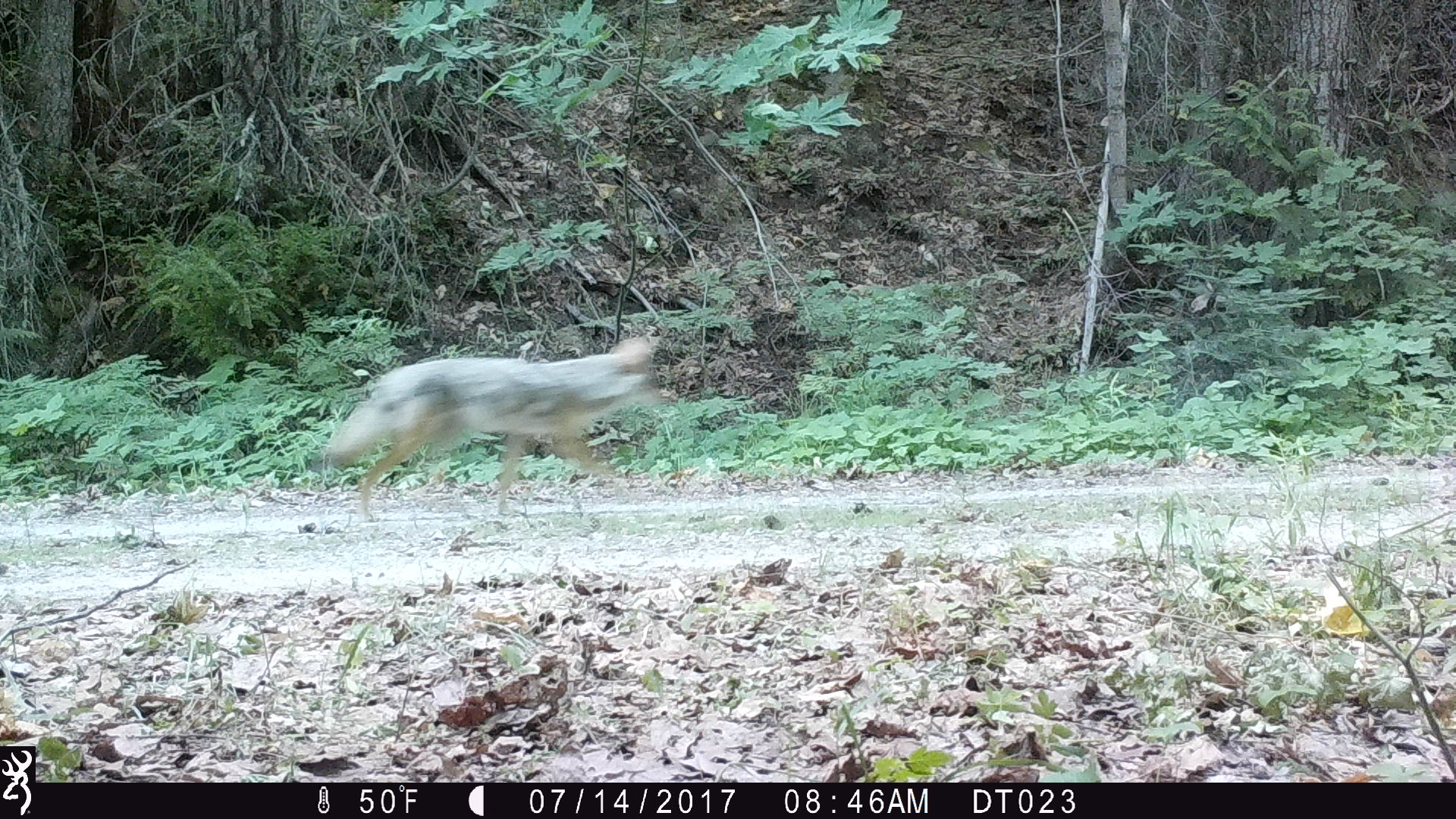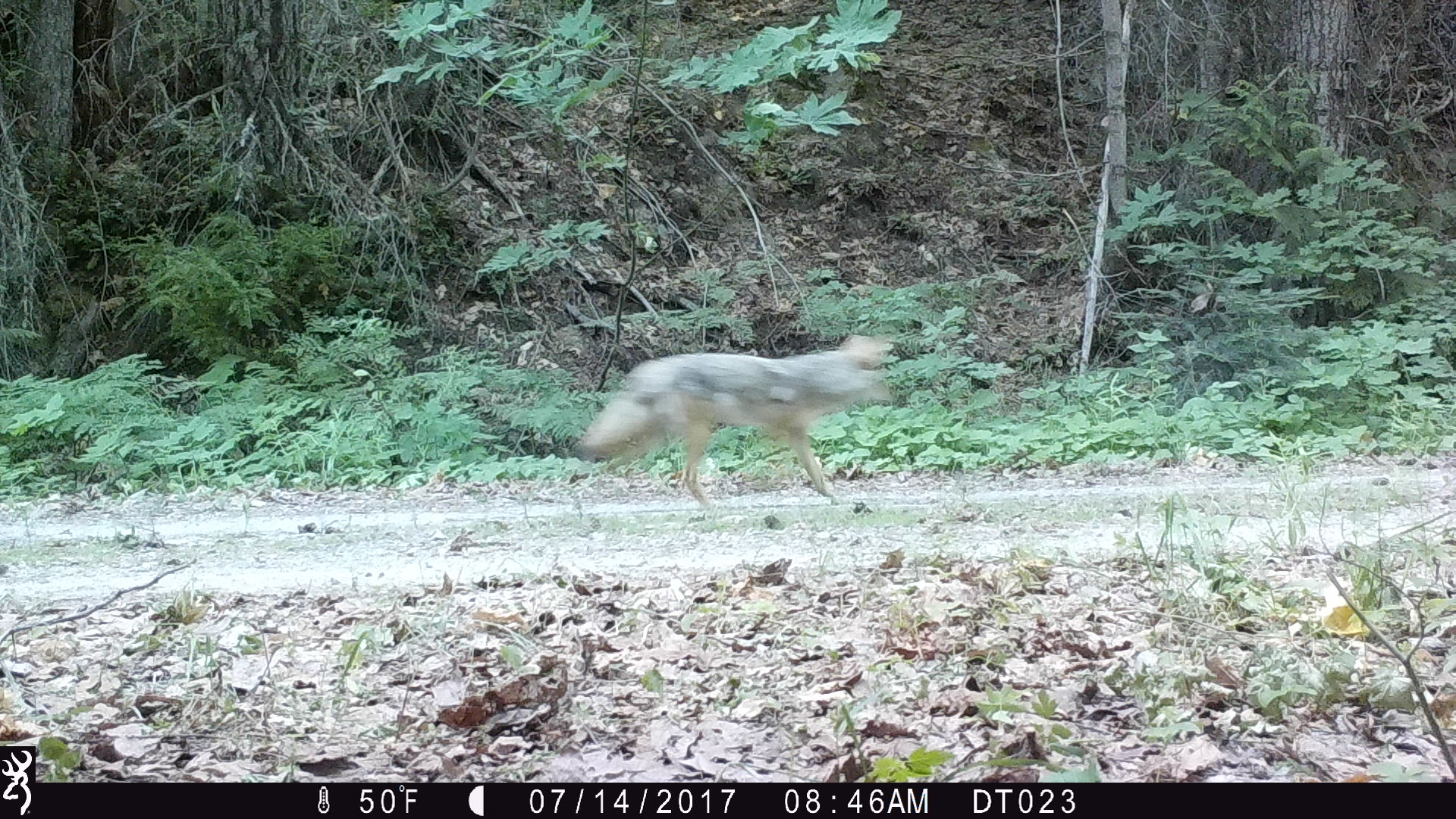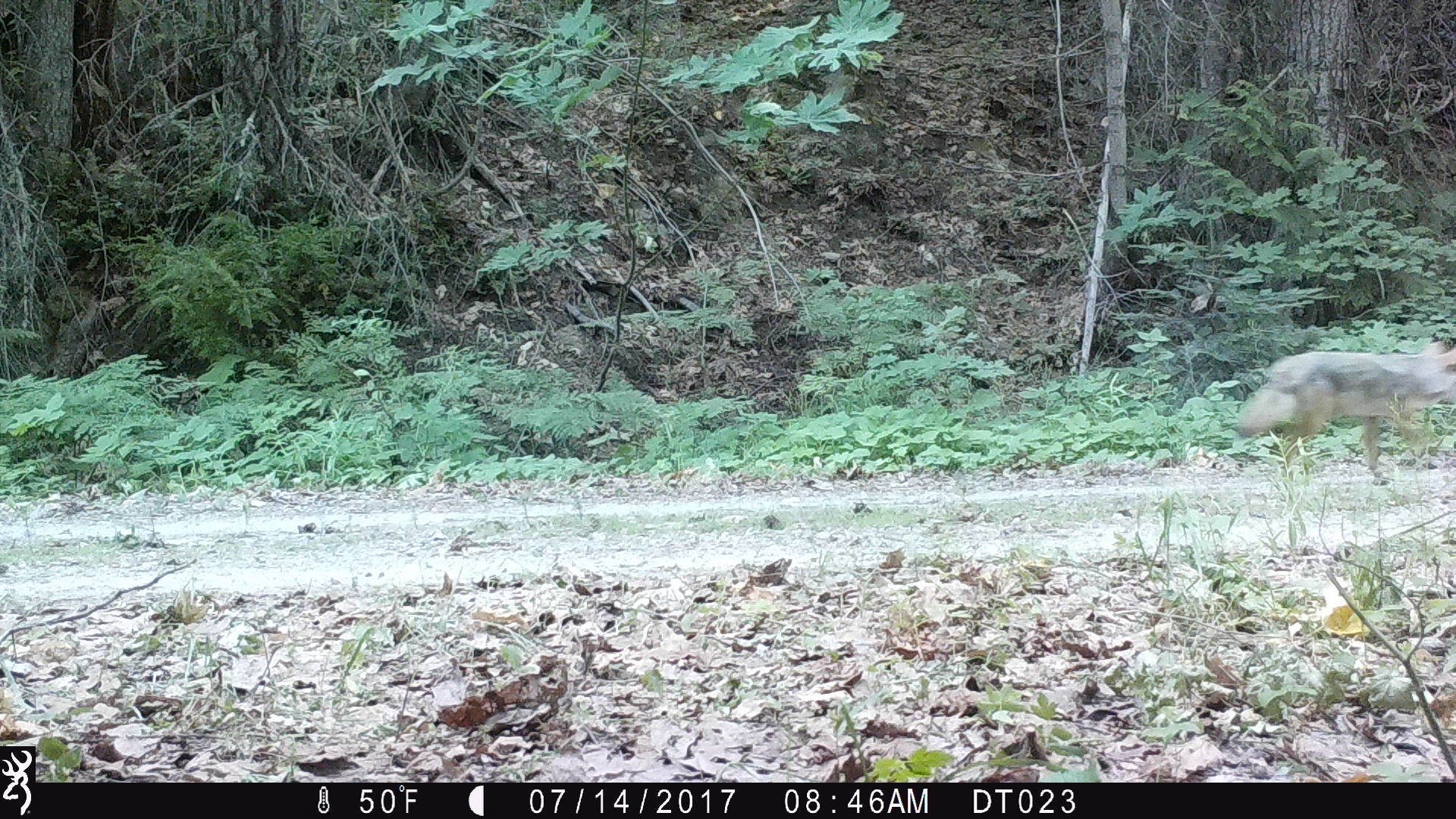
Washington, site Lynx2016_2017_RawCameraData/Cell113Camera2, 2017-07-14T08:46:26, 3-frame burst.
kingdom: Animalia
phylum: Chordata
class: Mammalia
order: Carnivora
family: Canidae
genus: Canis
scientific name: Canis latrans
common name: coyote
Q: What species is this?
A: Canis latrans (coyote).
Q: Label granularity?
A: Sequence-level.